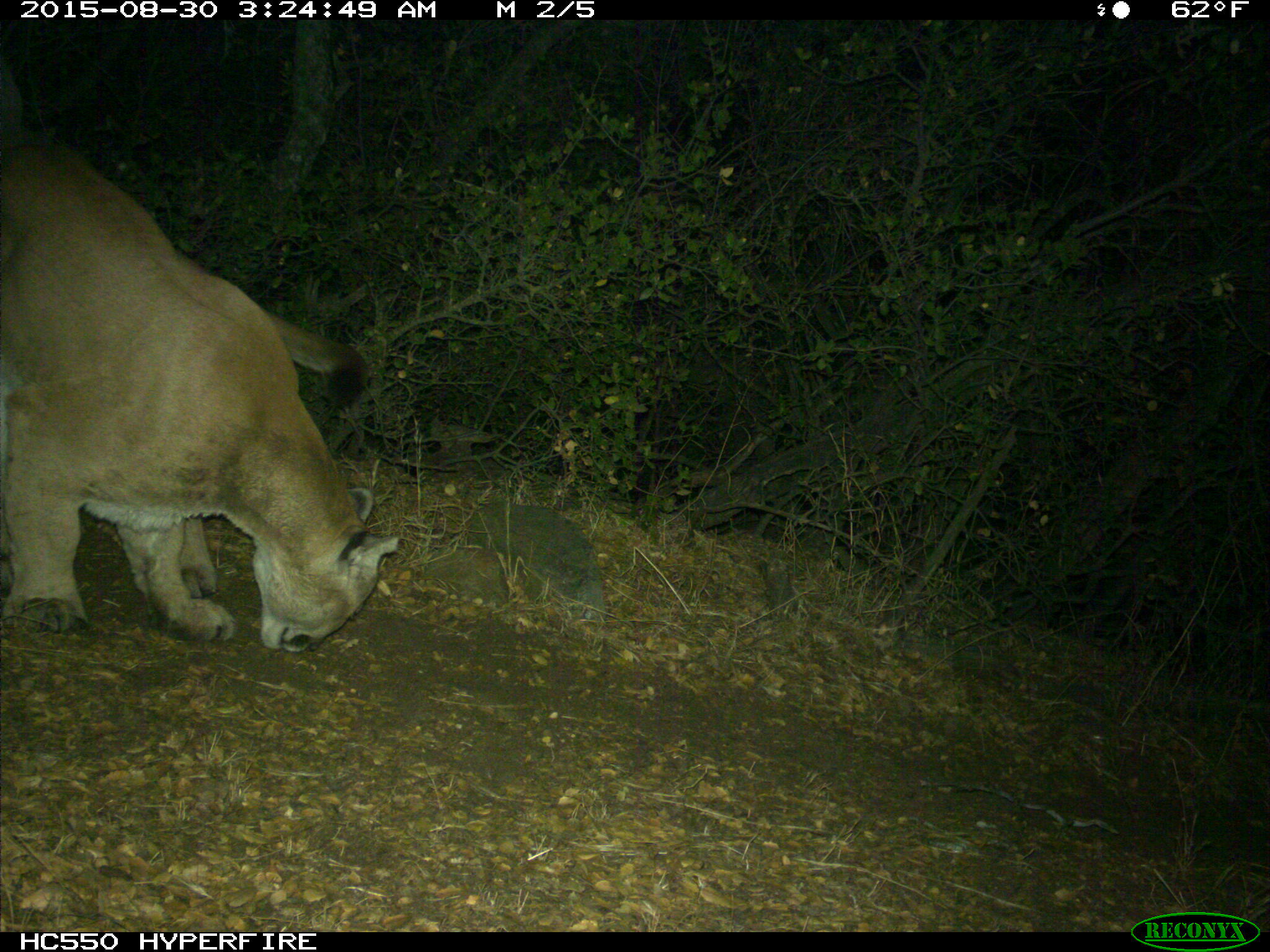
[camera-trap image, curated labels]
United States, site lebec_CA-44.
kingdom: Animalia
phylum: Chordata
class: Mammalia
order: Carnivora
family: Felidae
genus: Puma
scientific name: Puma concolor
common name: mountain lion